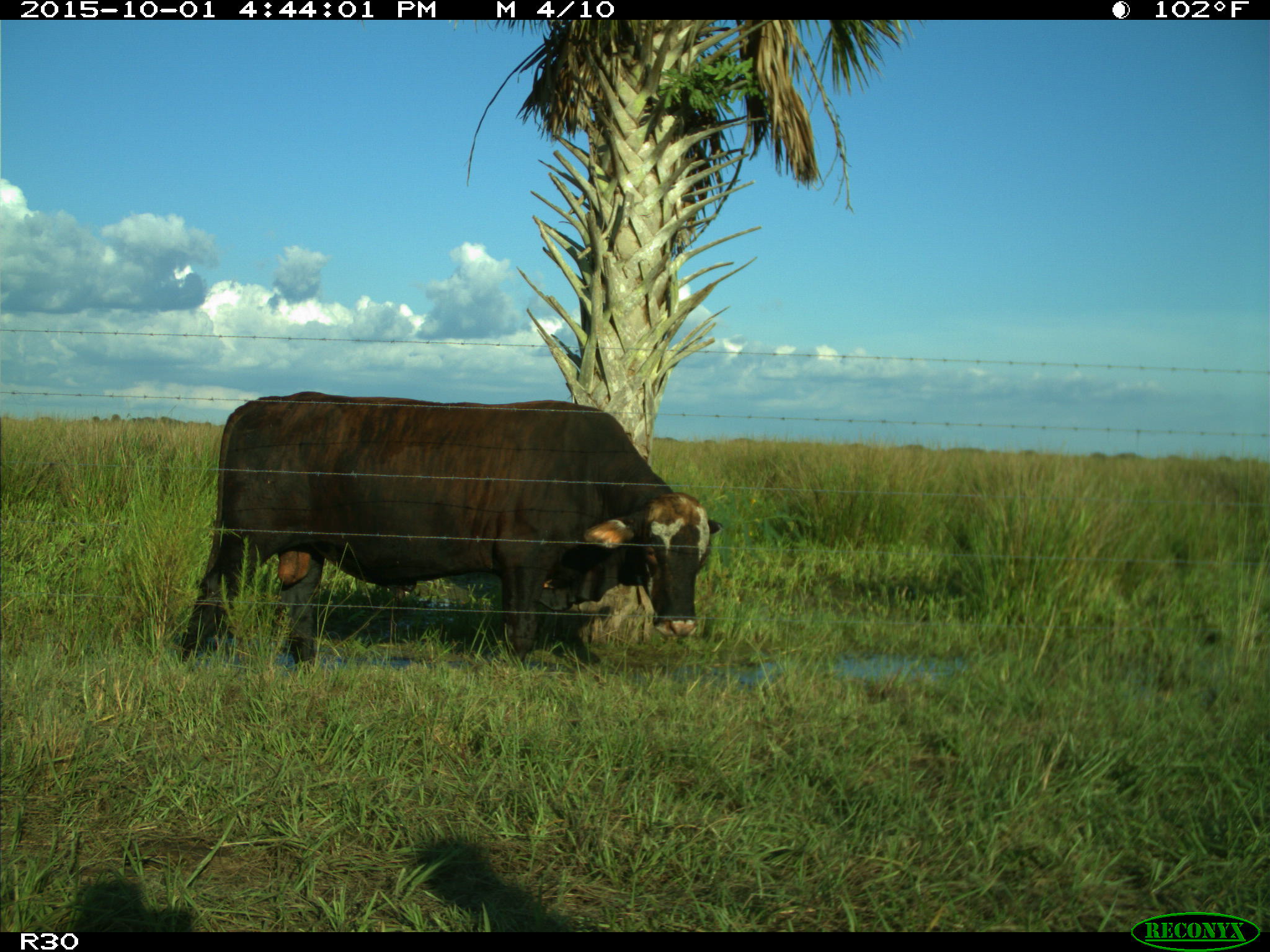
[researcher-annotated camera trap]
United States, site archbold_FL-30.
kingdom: Animalia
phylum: Chordata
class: Mammalia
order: Artiodactyla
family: Bovidae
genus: Bos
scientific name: Bos taurus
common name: domestic cow